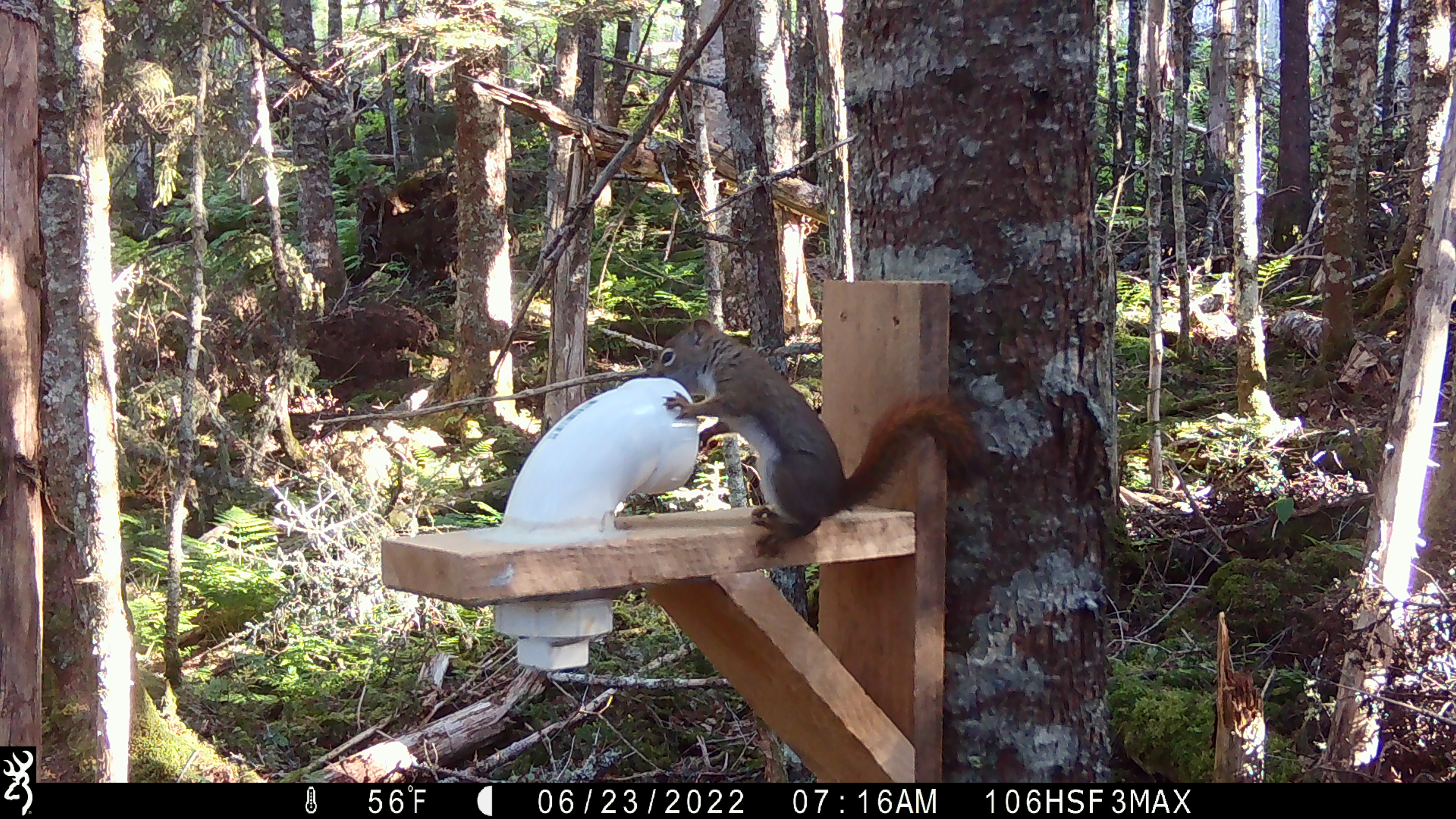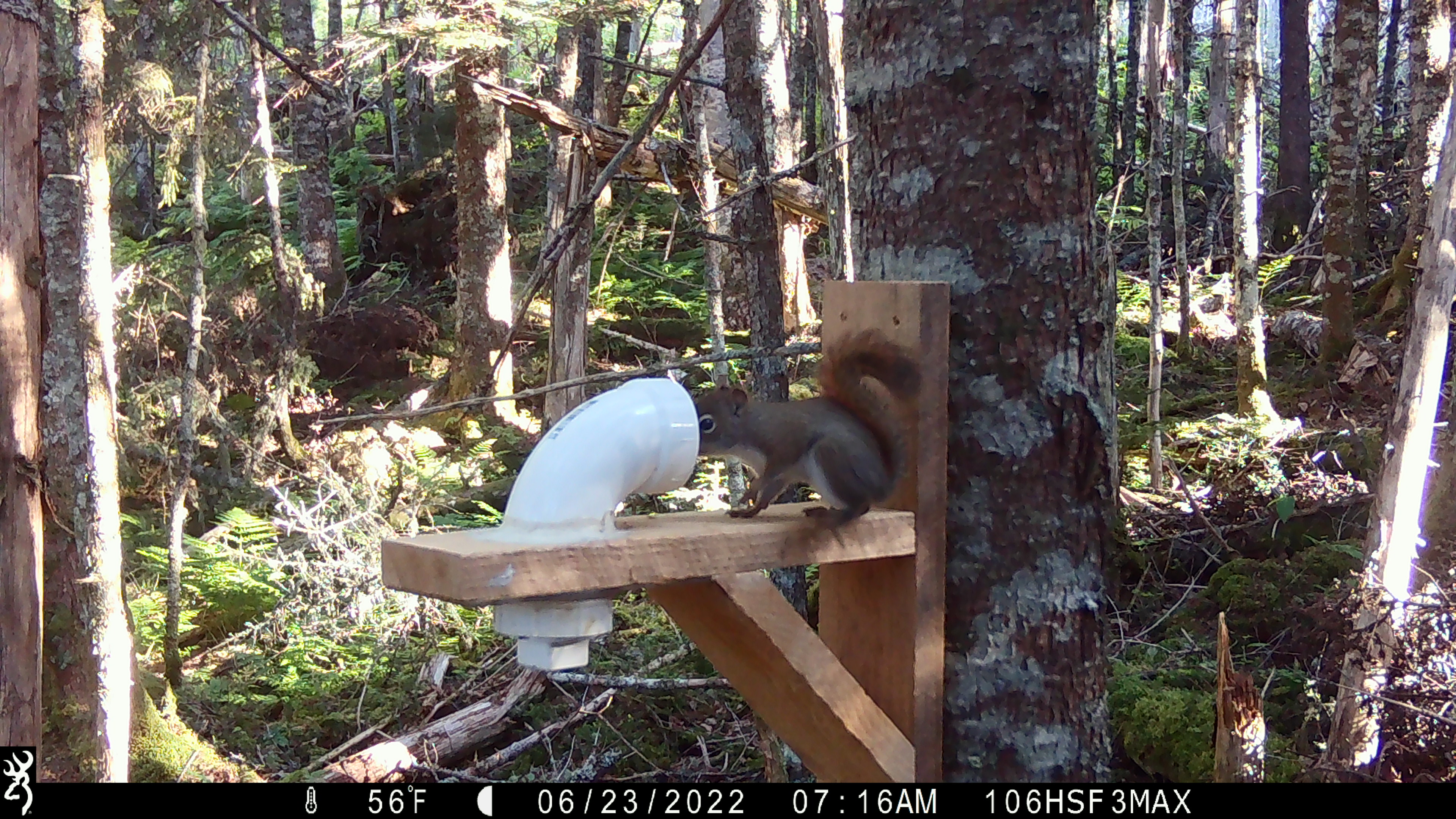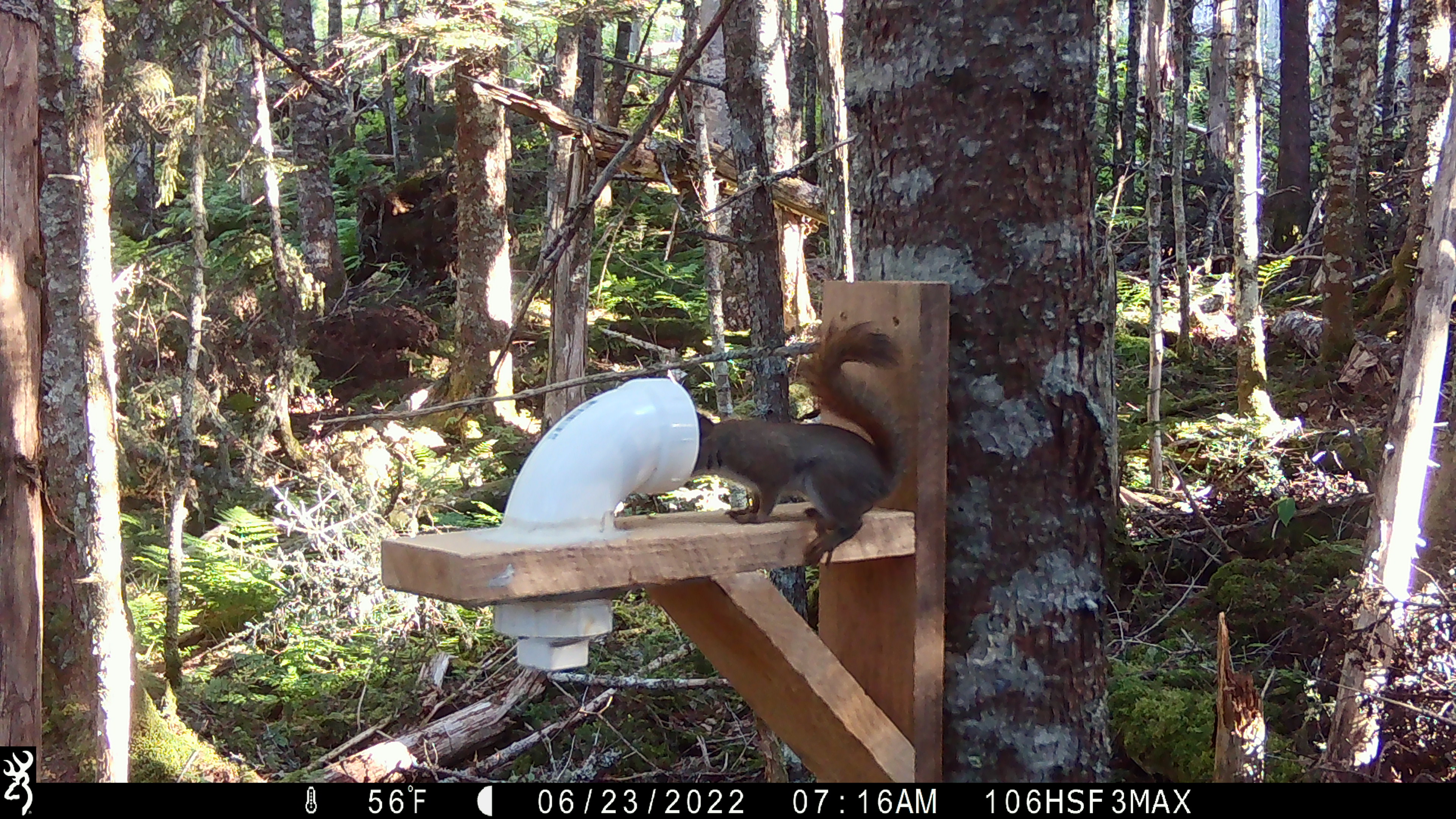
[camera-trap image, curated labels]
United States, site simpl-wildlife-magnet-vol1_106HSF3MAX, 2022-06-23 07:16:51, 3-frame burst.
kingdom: Animalia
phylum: Chordata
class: Mammalia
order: Rodentia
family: Sciuridae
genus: Tamiasciurus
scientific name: Tamiasciurus hudsonicus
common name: red squirrel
Red squirrel (Tamiasciurus hudsonicus).